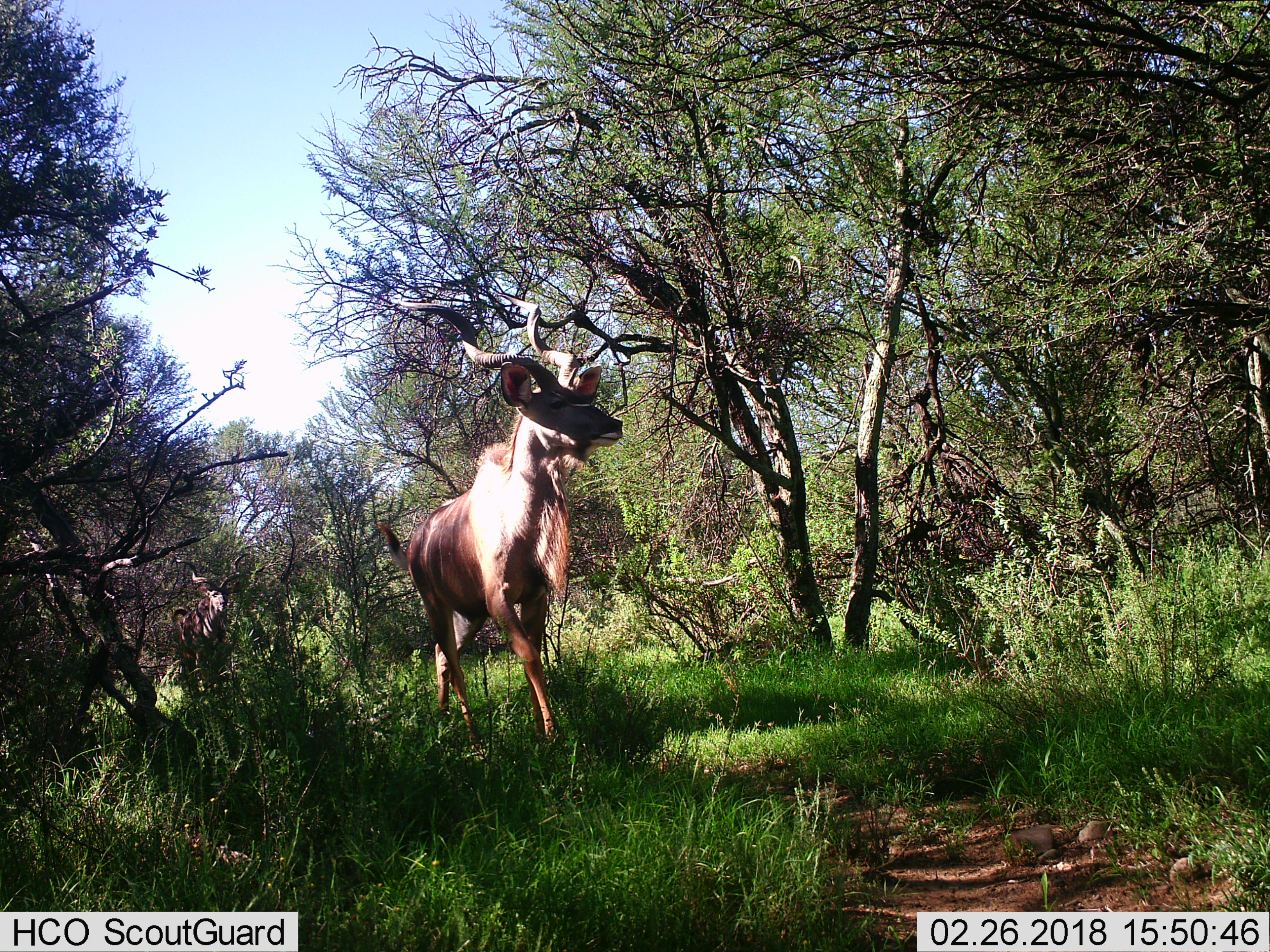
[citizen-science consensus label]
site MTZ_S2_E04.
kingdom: Animalia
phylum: Chordata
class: Mammalia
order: Artiodactyla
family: Bovidae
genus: Tragelaphus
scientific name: Tragelaphus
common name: kudu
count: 1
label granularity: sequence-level